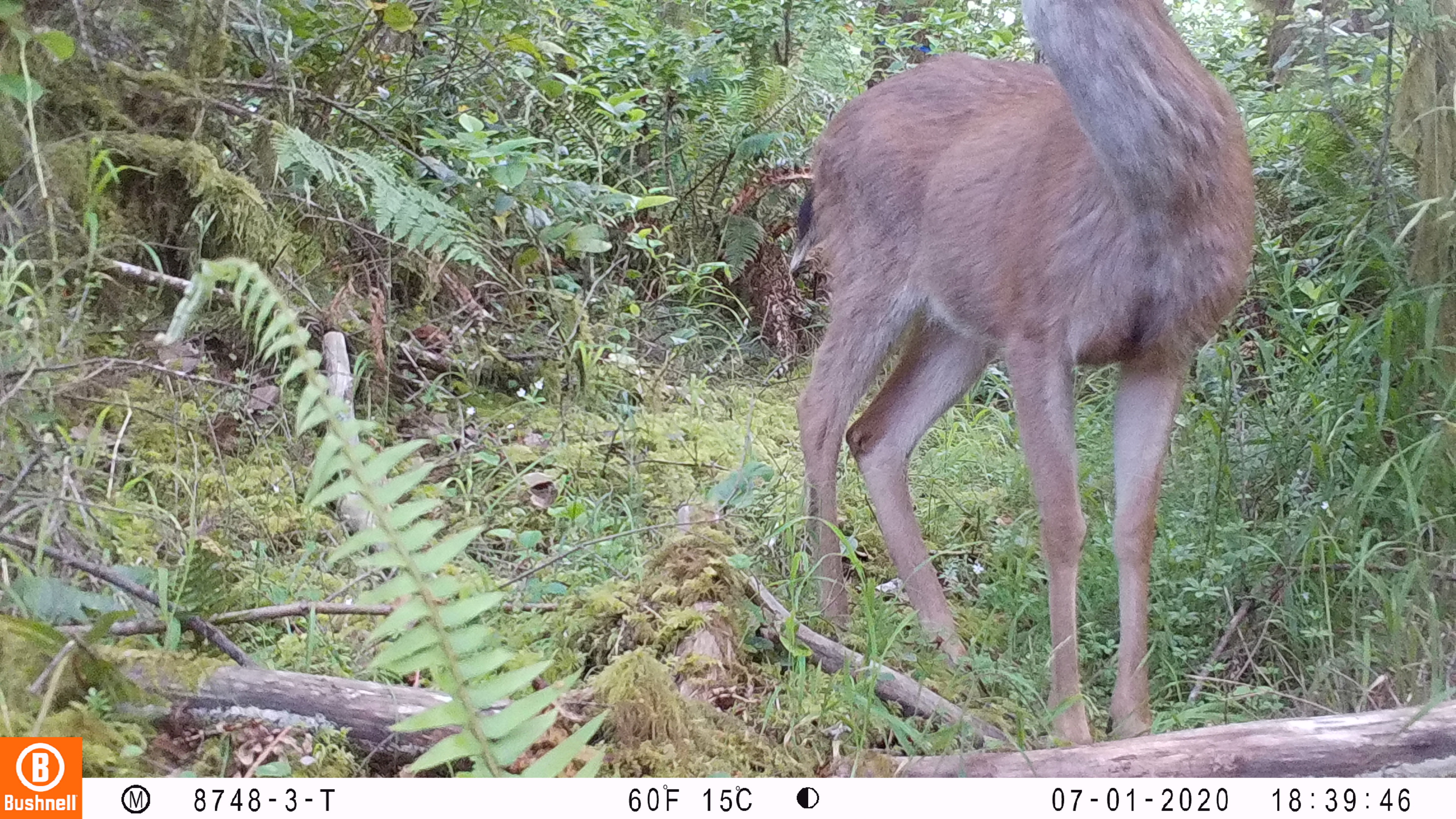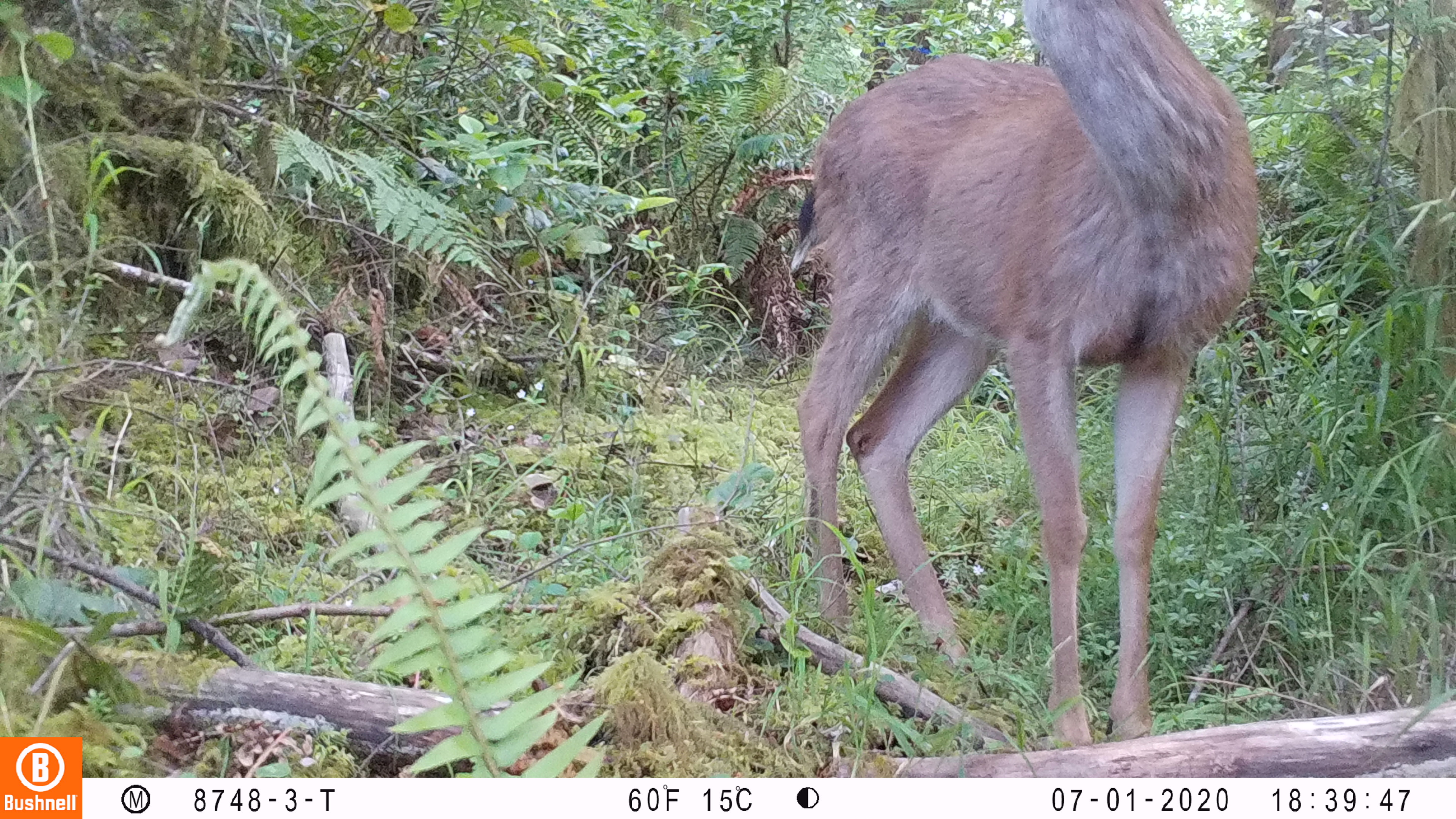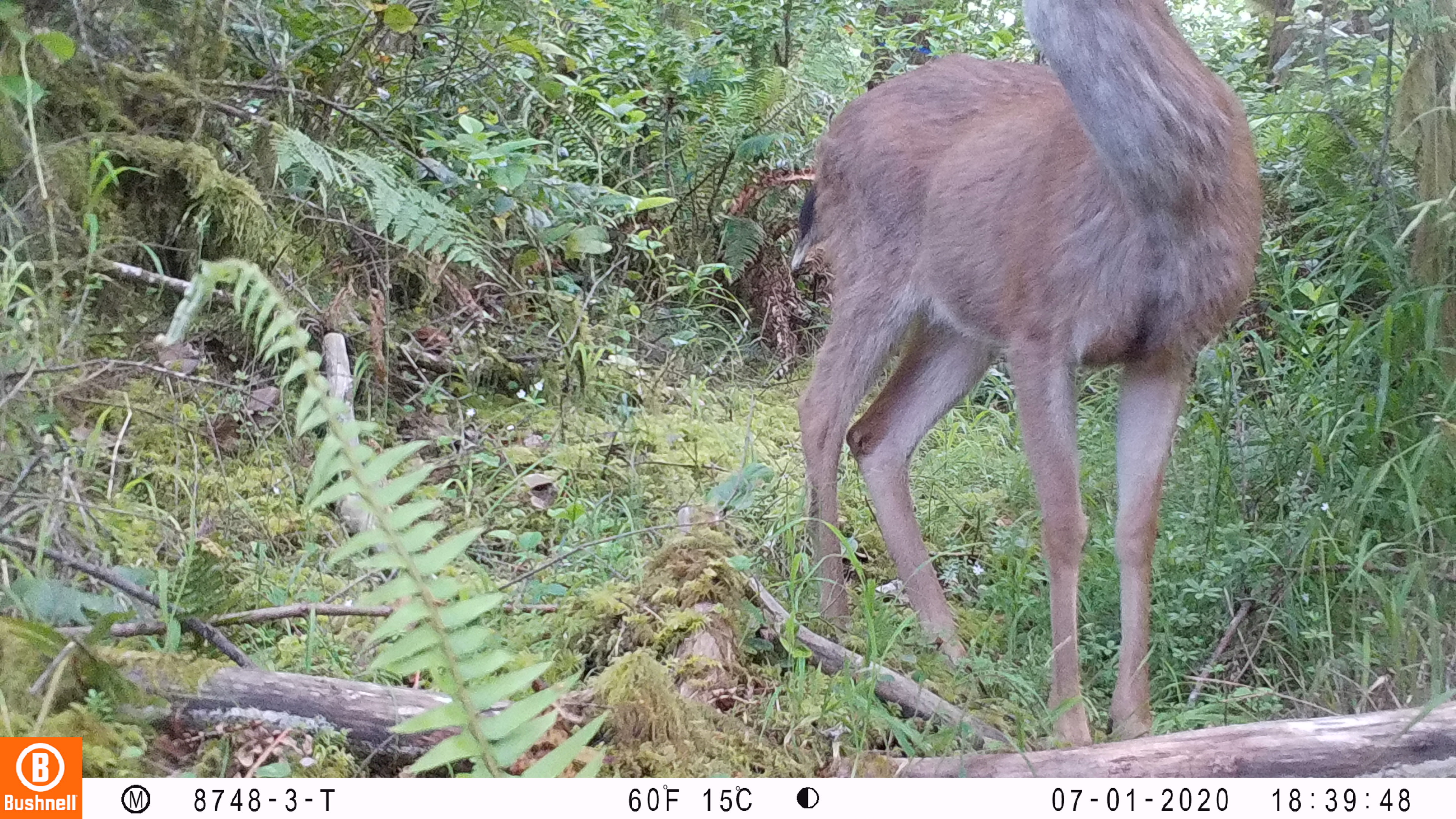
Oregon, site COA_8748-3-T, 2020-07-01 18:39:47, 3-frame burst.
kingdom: Animalia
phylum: Chordata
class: Mammalia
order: Artiodactyla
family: Cervidae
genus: Odocoileus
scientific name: Odocoileus hemionus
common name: black-tailed deer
Black-tailed deer (Odocoileus hemionus).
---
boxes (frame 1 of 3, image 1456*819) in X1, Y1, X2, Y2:
black-tailed deer: 781, 2, 1259, 744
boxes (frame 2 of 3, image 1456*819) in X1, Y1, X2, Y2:
black-tailed deer: 778, 0, 1267, 738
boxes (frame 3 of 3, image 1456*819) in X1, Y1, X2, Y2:
black-tailed deer: 787, 2, 1263, 744